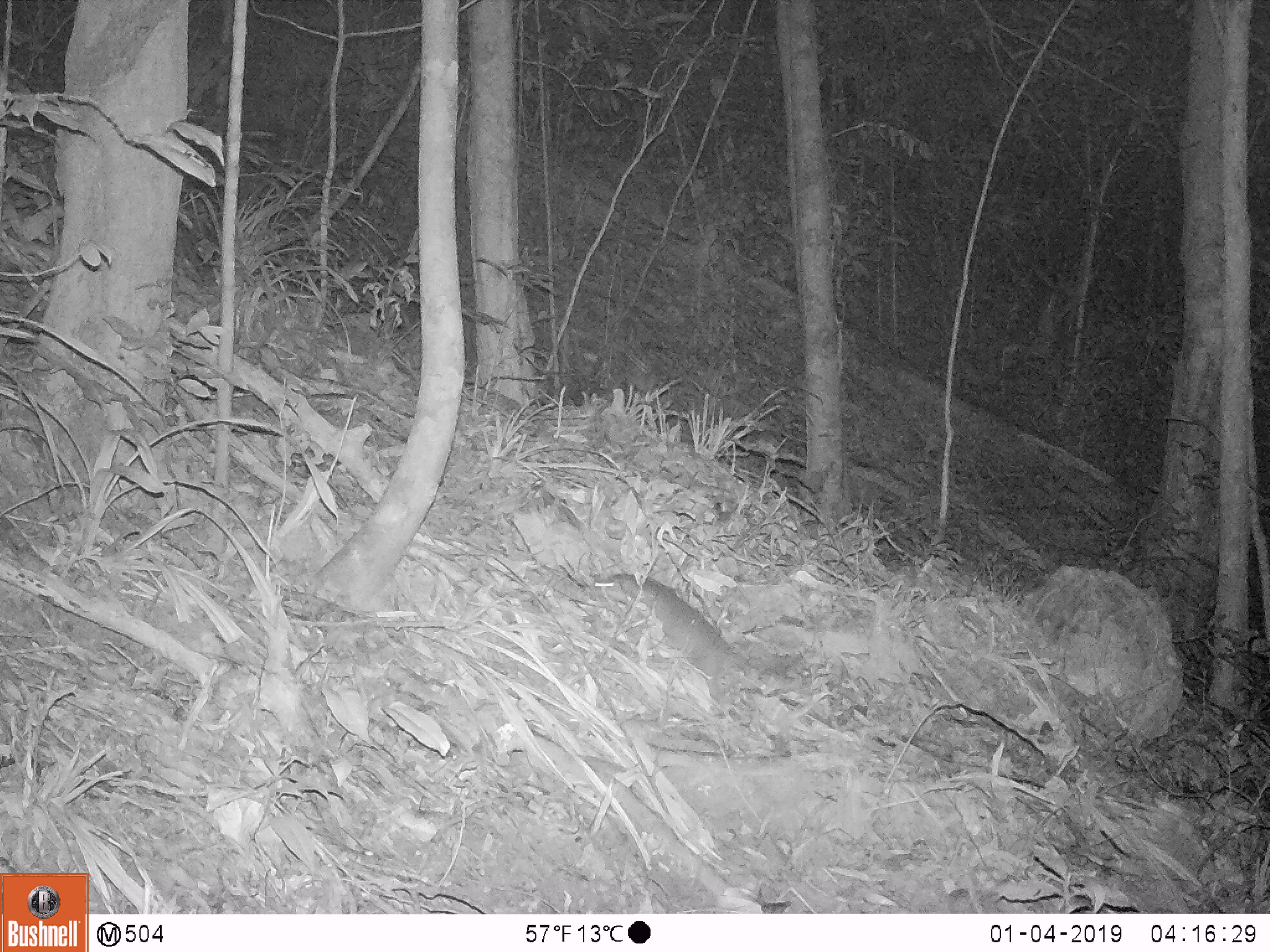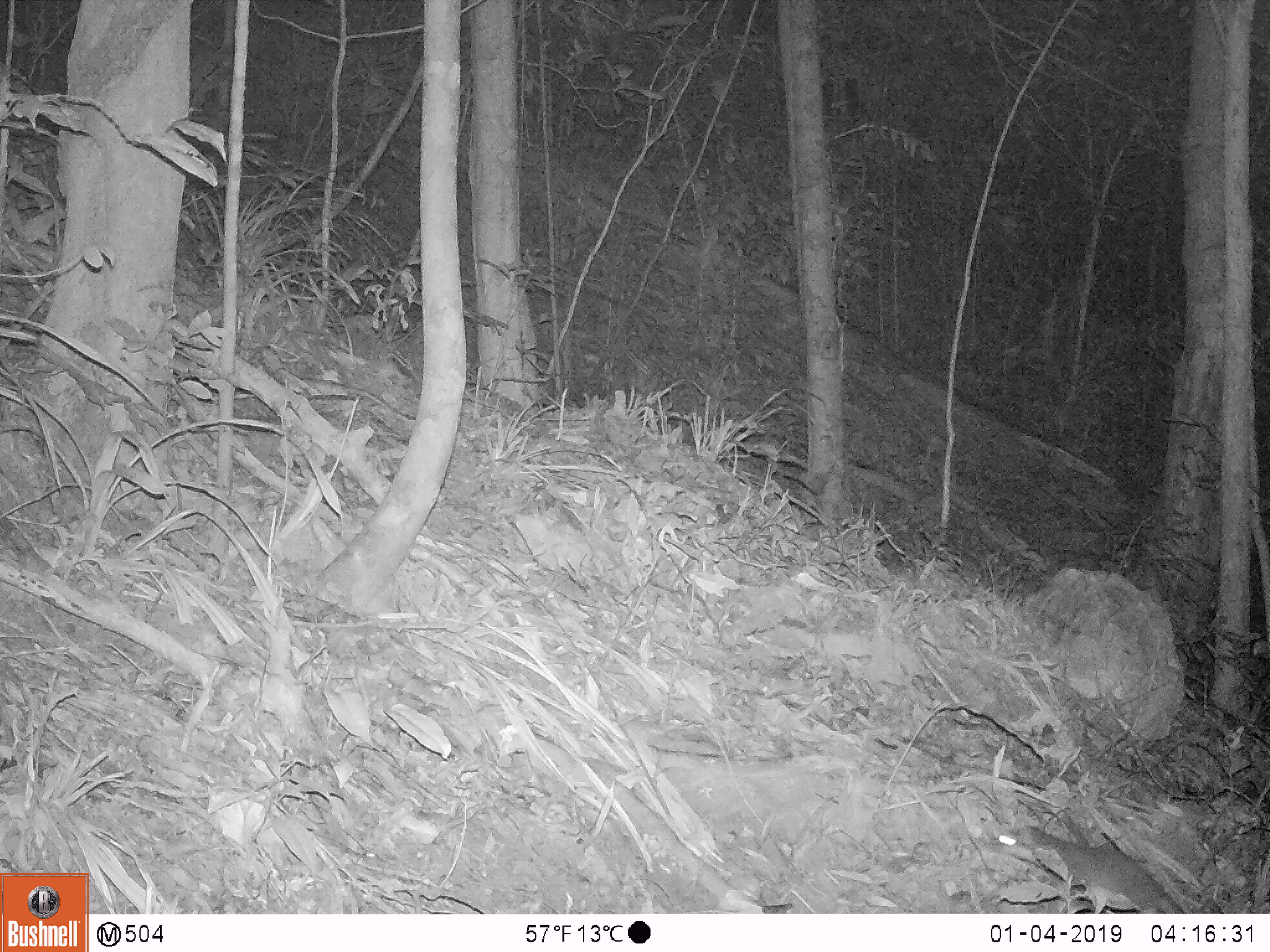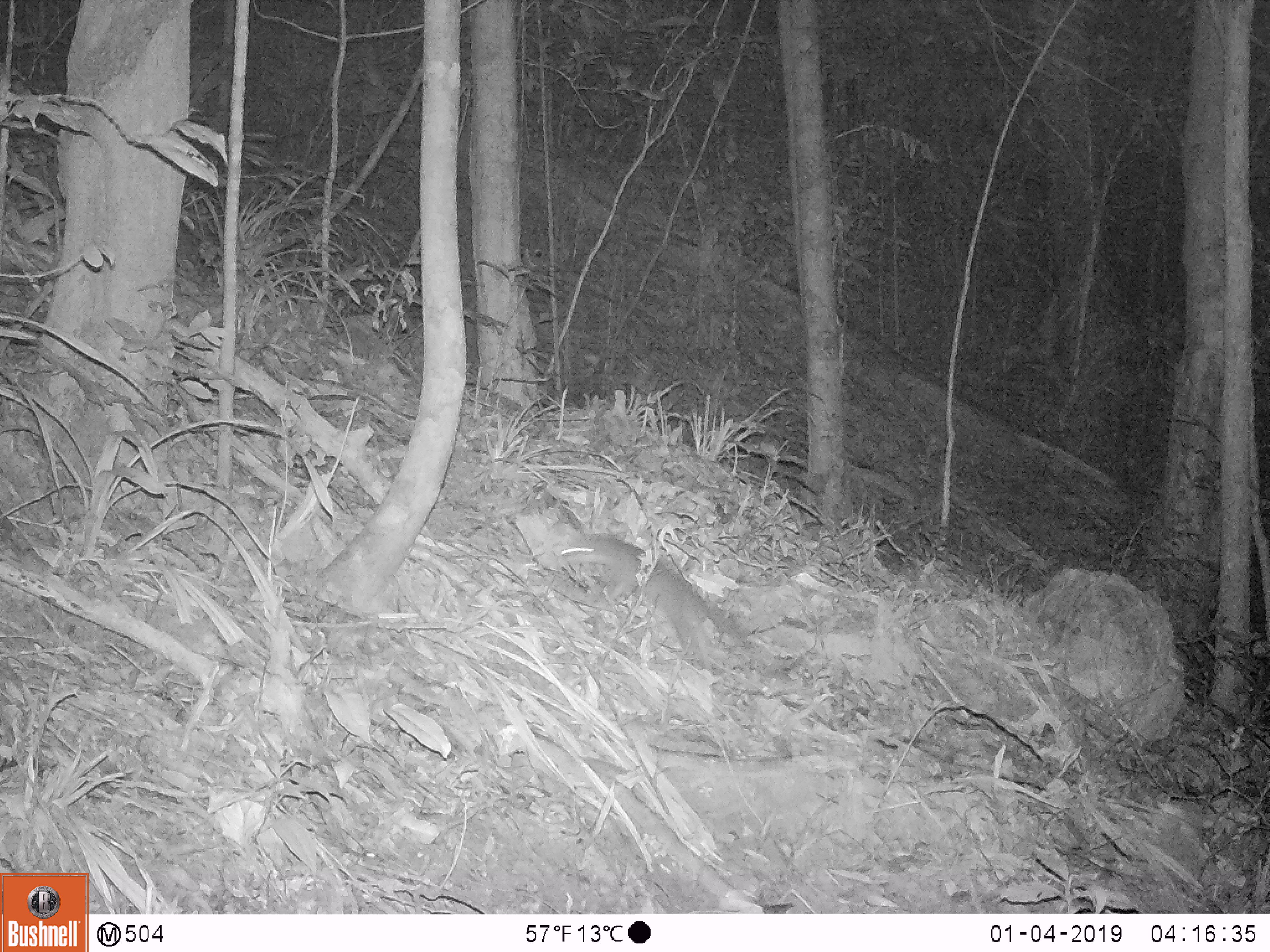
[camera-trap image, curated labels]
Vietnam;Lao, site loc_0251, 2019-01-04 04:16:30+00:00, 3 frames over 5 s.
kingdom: Animalia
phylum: Chordata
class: Mammalia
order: Carnivora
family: Mustelidae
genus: Melogale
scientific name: Melogale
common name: ferret badger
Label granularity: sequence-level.